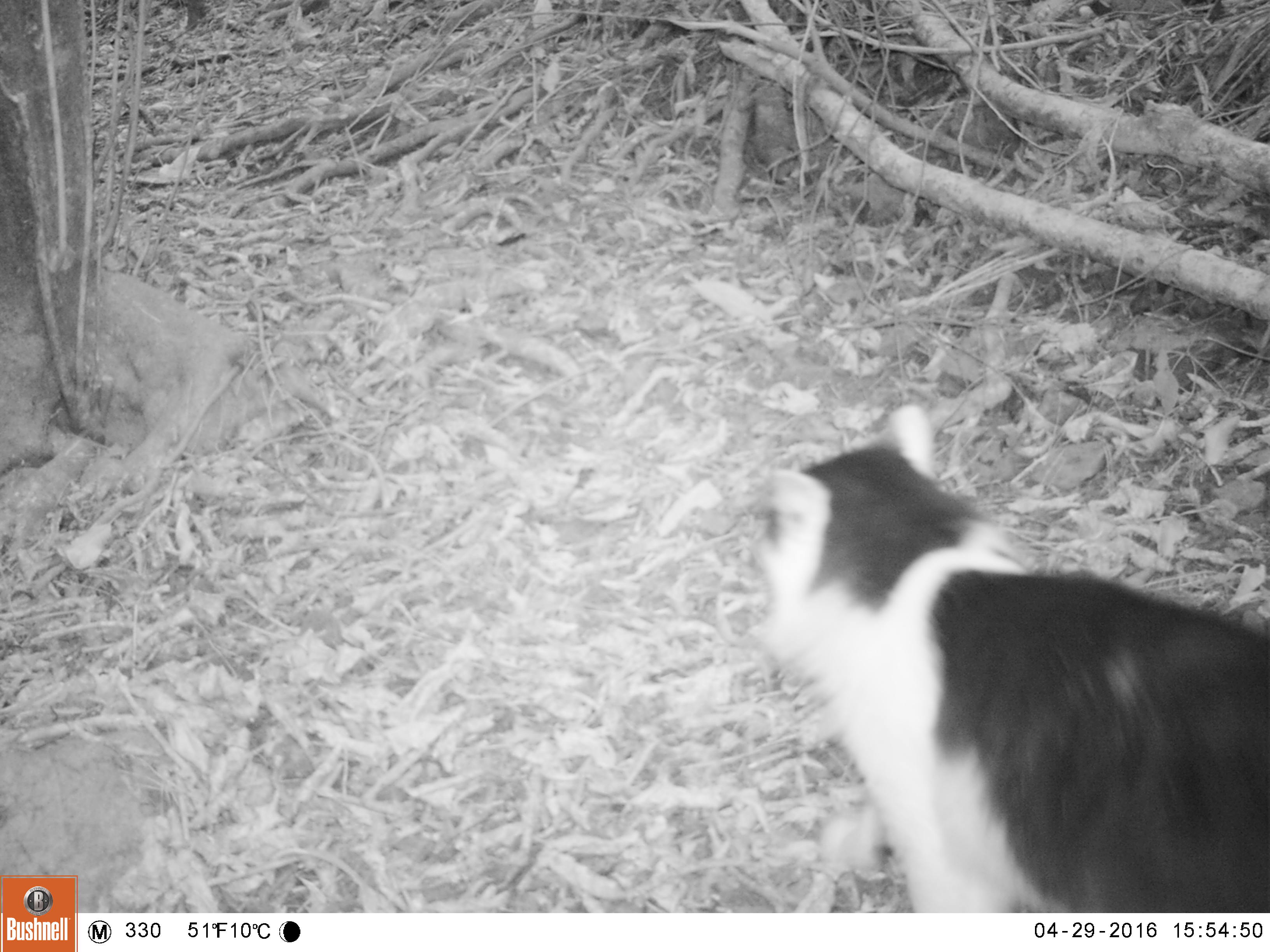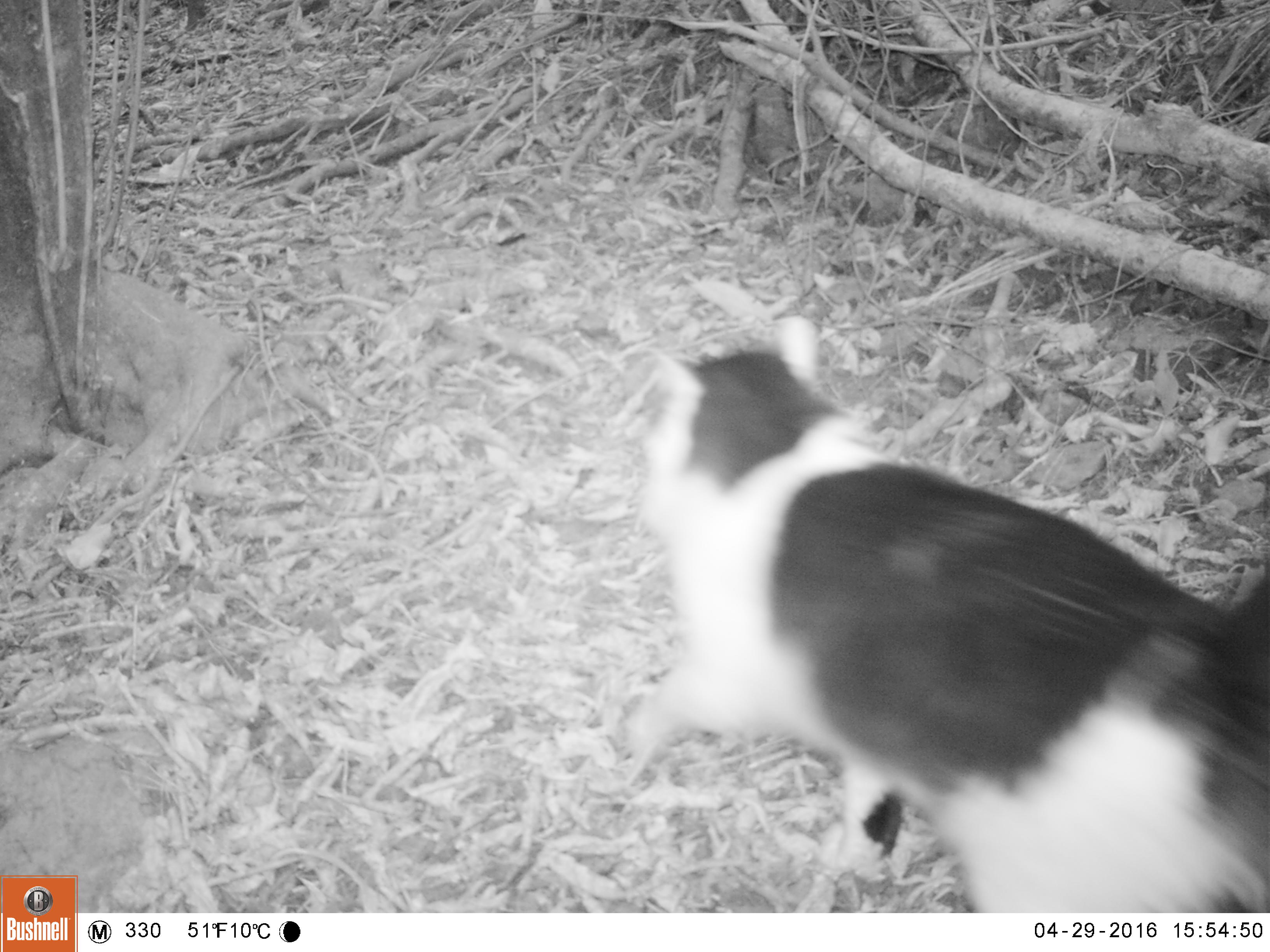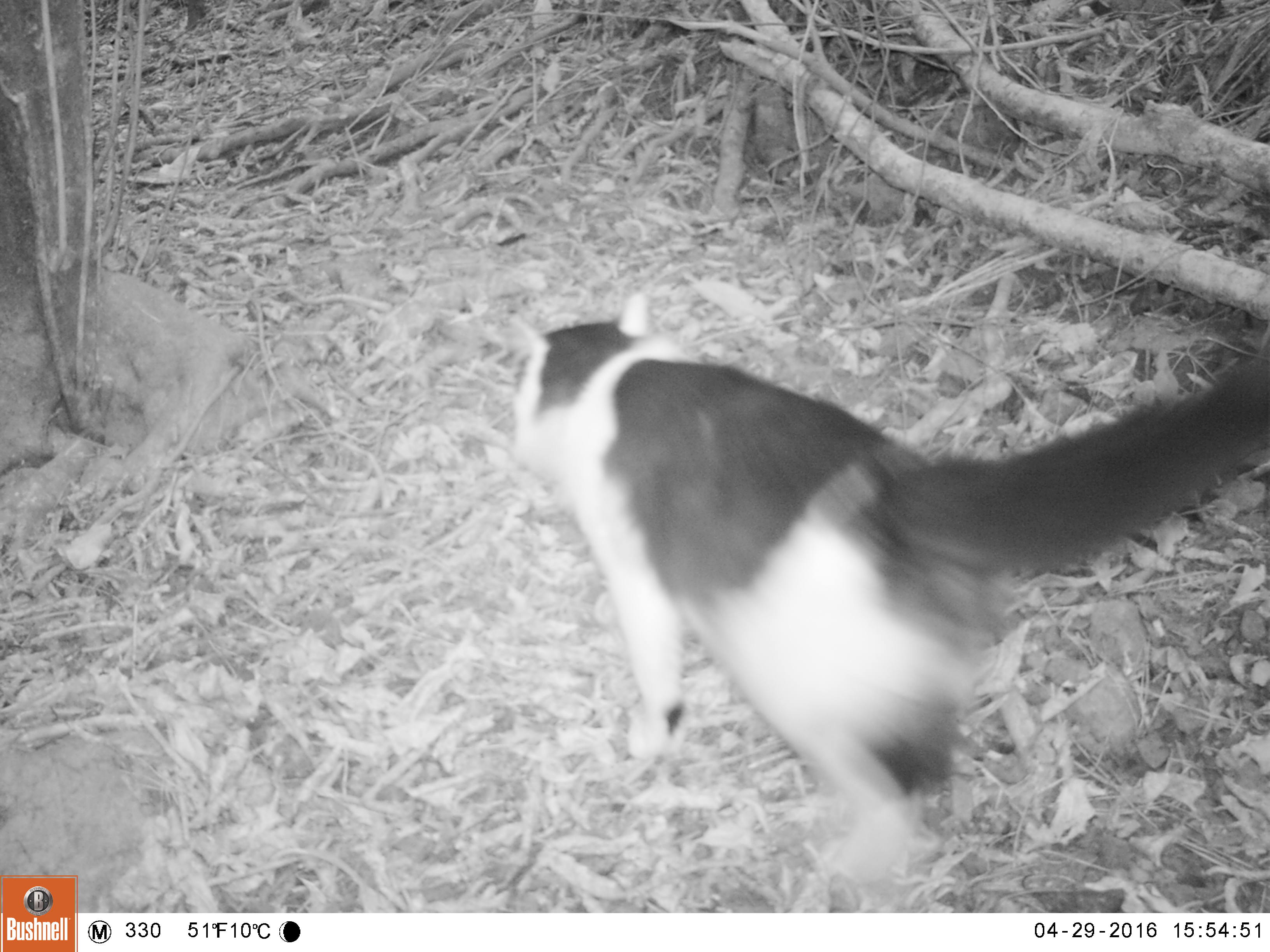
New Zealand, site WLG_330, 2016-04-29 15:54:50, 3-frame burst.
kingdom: Animalia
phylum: Chordata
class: Mammalia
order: Carnivora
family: Felidae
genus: Felis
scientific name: Felis catus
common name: domestic cat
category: cat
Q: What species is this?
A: Cat (domestic cat) (Felis catus).